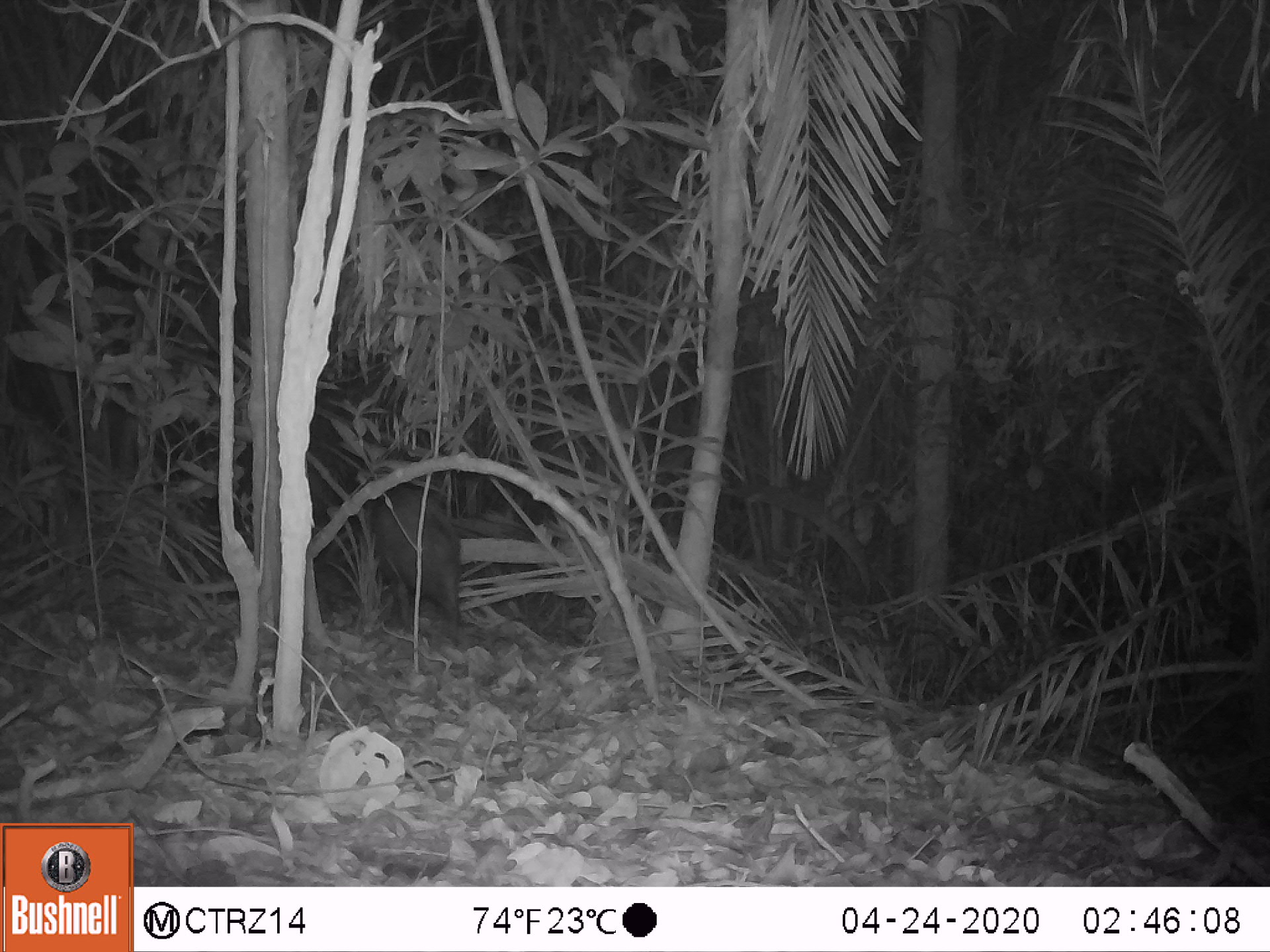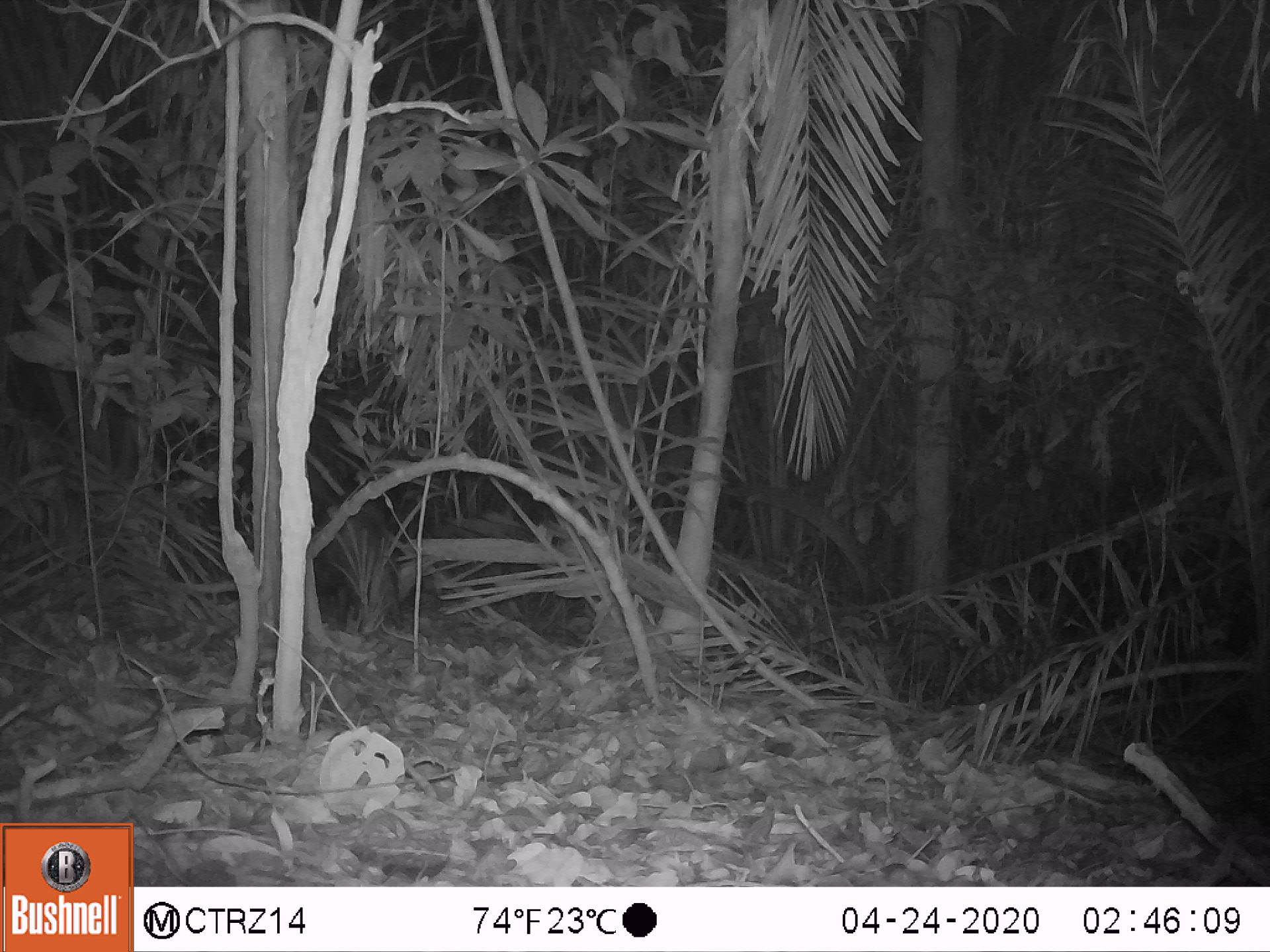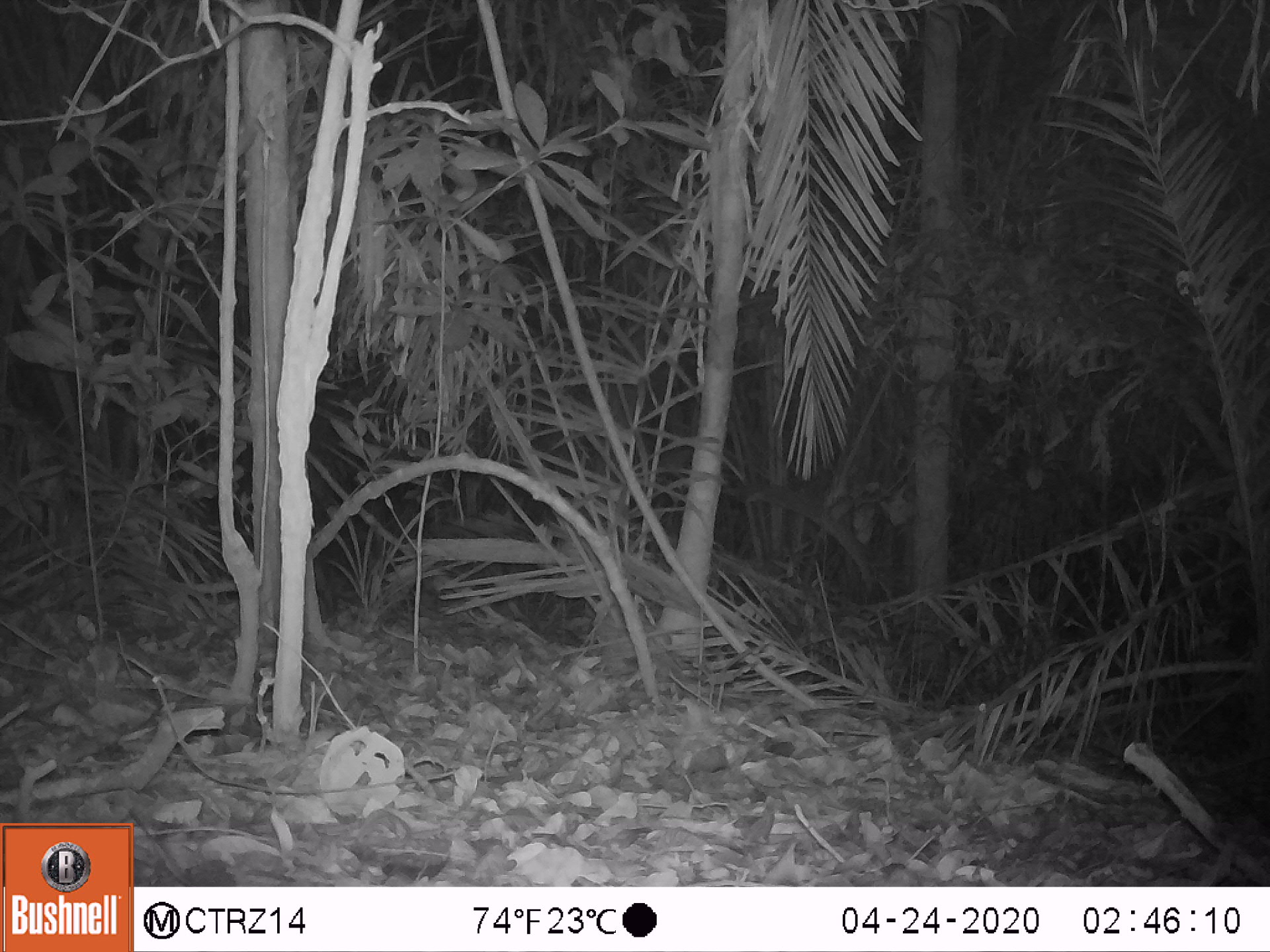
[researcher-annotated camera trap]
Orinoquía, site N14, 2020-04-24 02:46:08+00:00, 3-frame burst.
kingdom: Animalia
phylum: Chordata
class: Mammalia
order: Artiodactyla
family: Tayassuidae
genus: Pecari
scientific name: Pecari tajacu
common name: collared peccary